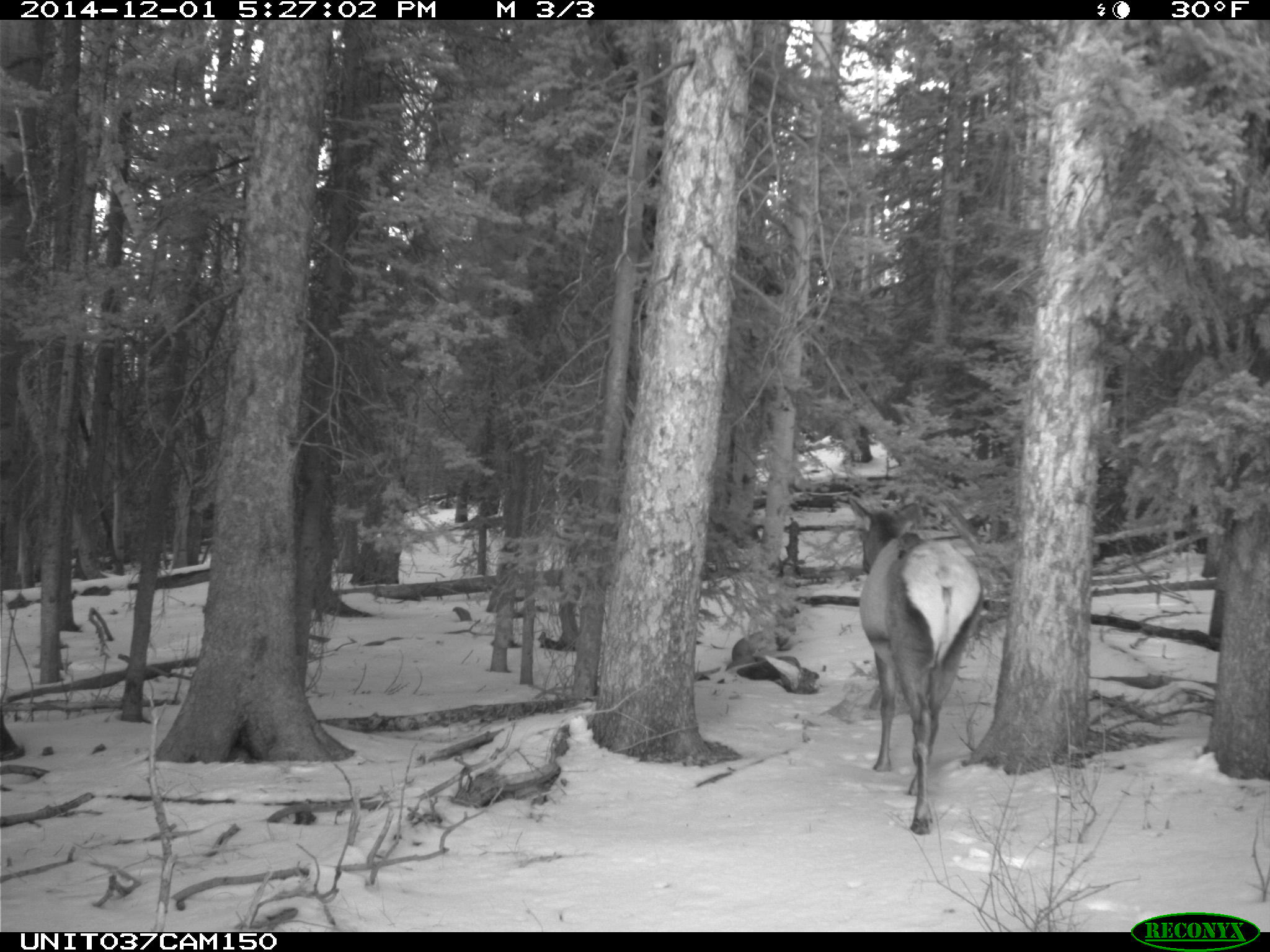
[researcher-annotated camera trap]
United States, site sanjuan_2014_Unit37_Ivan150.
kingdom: Animalia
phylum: Chordata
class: Mammalia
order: Artiodactyla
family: Cervidae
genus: Cervus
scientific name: Cervus elaphus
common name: red deer